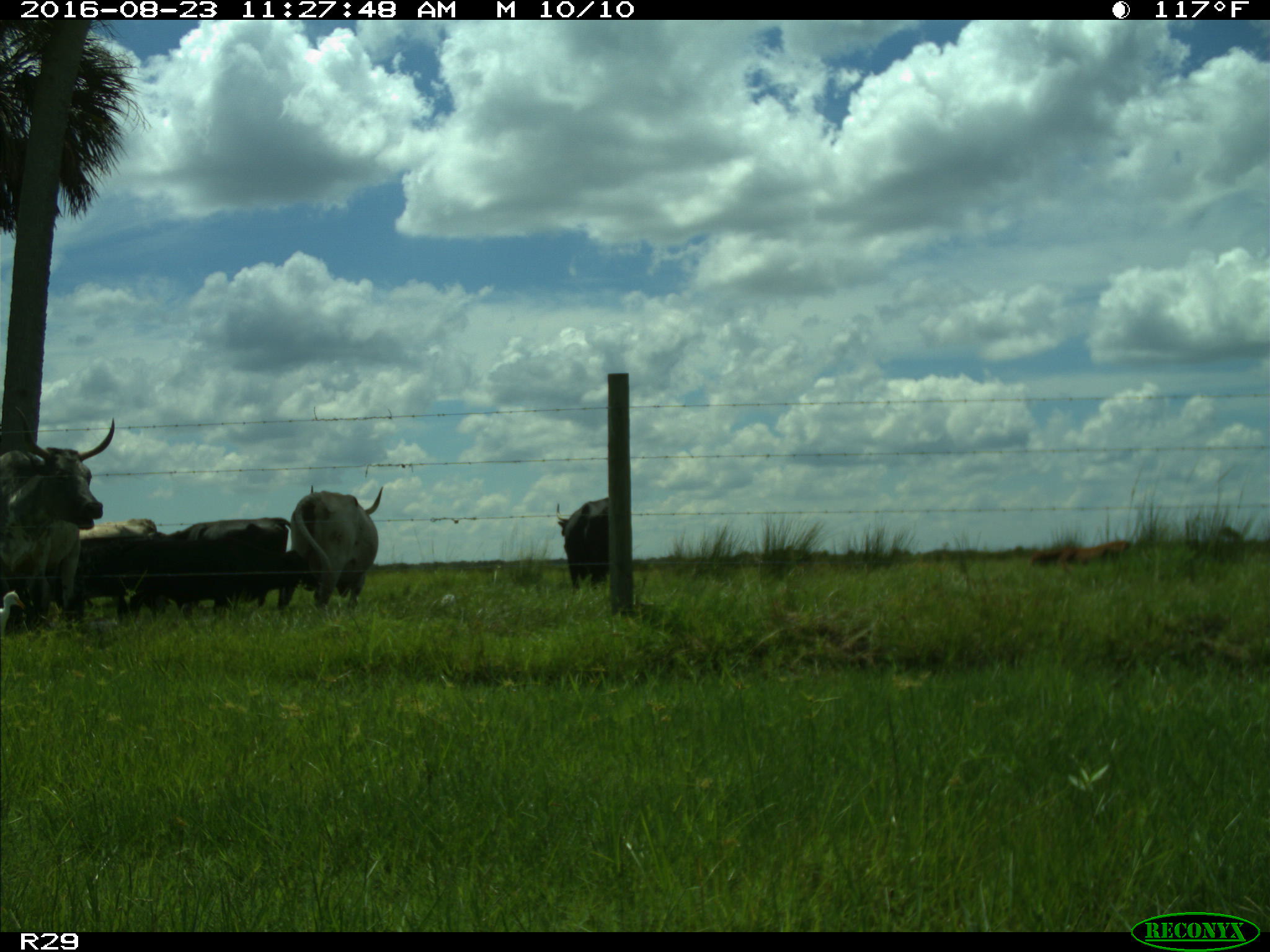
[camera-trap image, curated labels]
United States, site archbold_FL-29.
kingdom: Animalia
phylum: Chordata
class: Mammalia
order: Artiodactyla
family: Bovidae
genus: Bos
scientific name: Bos taurus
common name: domestic cow